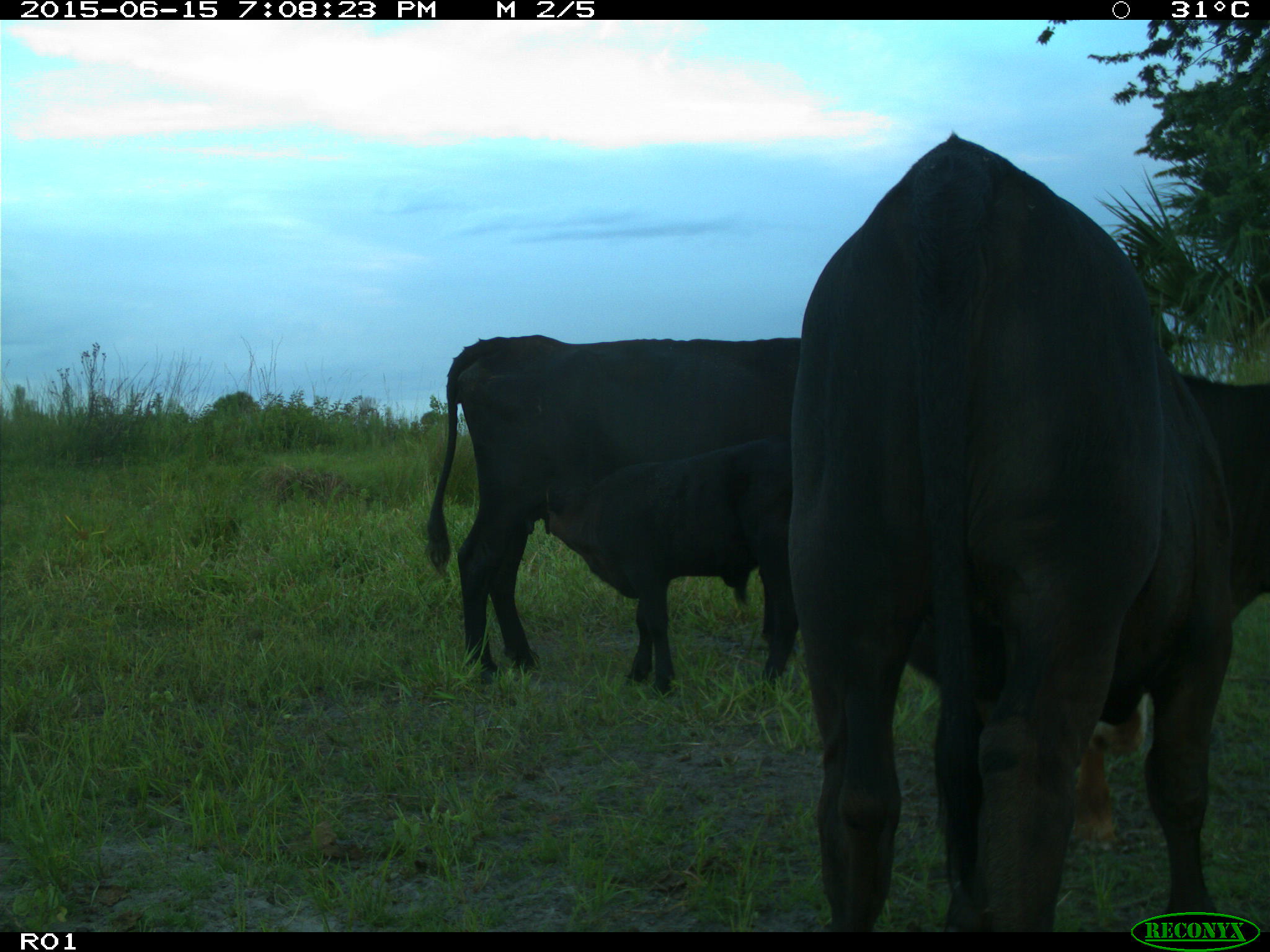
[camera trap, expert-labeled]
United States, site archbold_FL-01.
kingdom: Animalia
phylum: Chordata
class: Mammalia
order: Artiodactyla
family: Bovidae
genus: Bos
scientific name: Bos taurus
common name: domestic cow